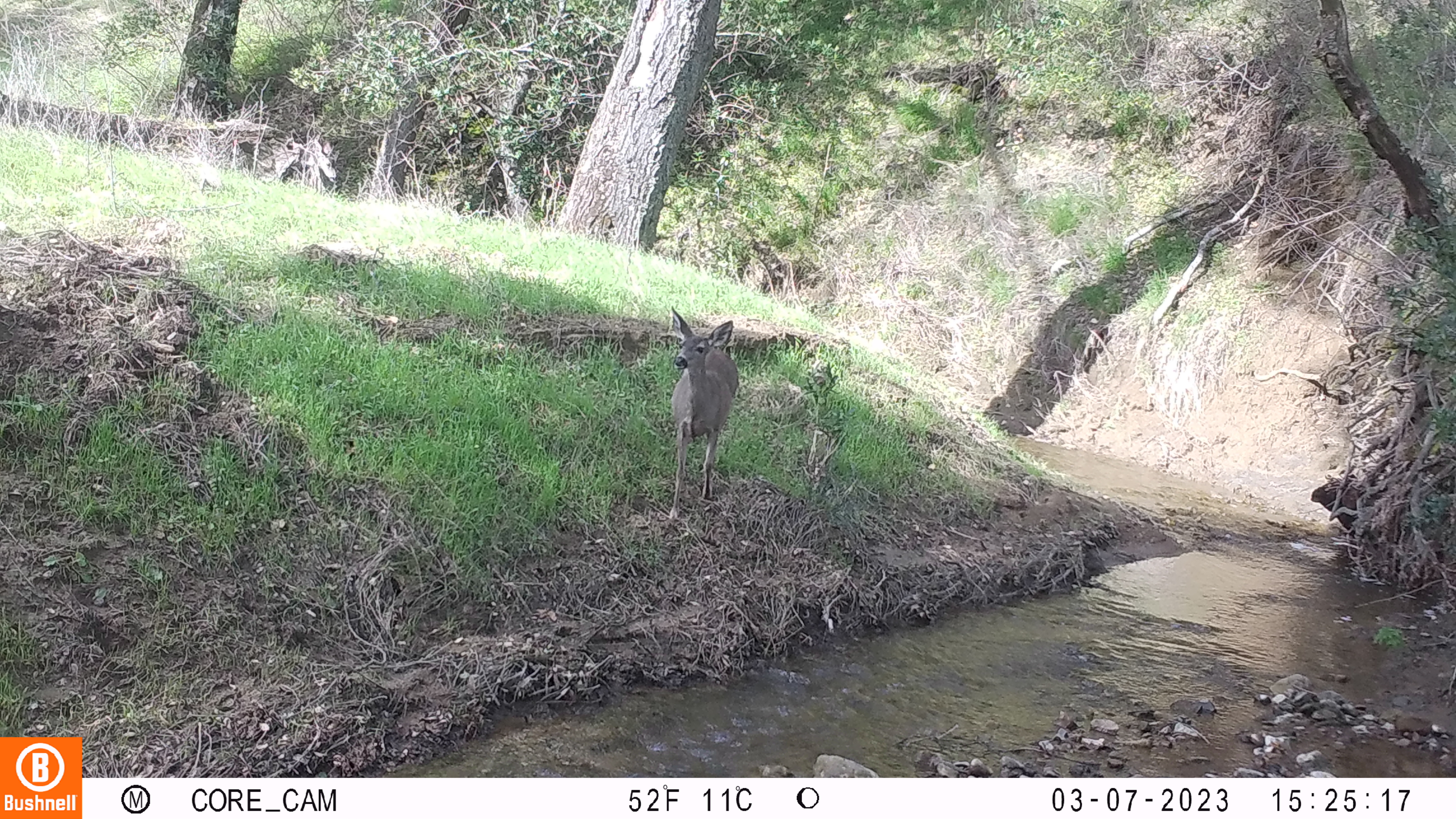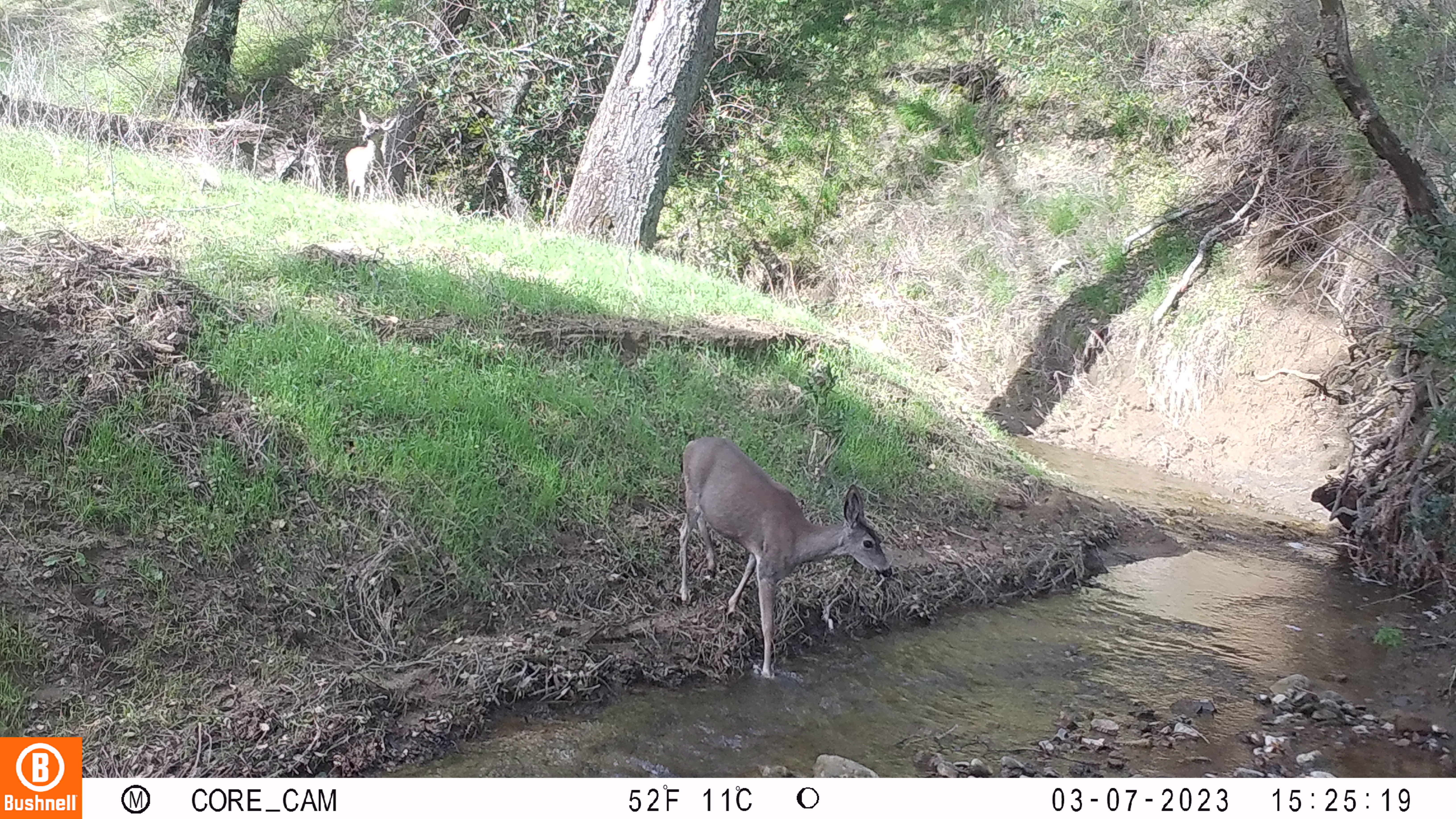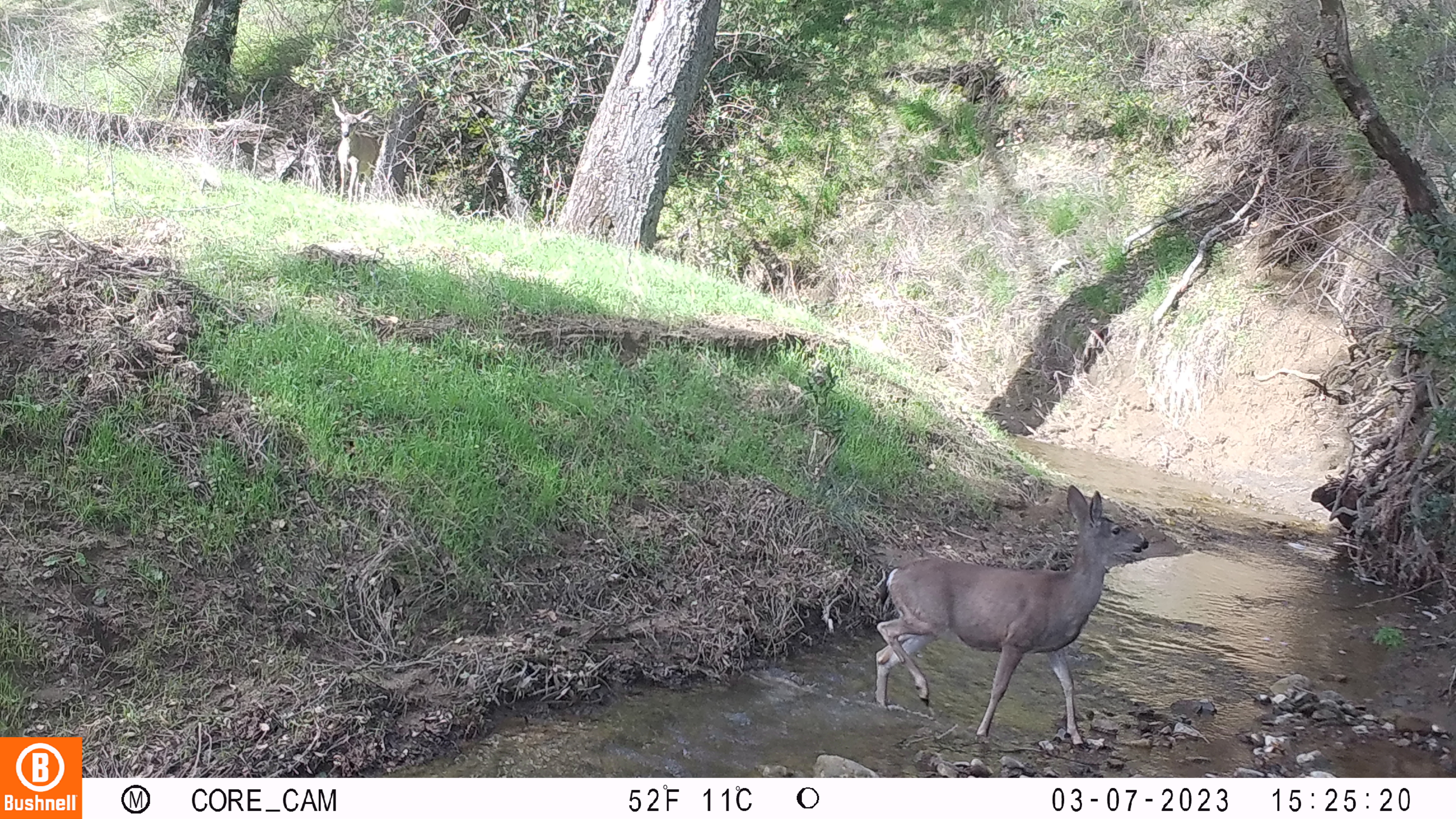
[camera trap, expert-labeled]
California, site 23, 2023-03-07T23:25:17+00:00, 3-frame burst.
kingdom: Animalia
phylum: Chordata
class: Mammalia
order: Artiodactyla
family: Cervidae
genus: Odocoileus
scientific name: Odocoileus hemionus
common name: mule deer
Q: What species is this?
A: Mule deer (Odocoileus hemionus).